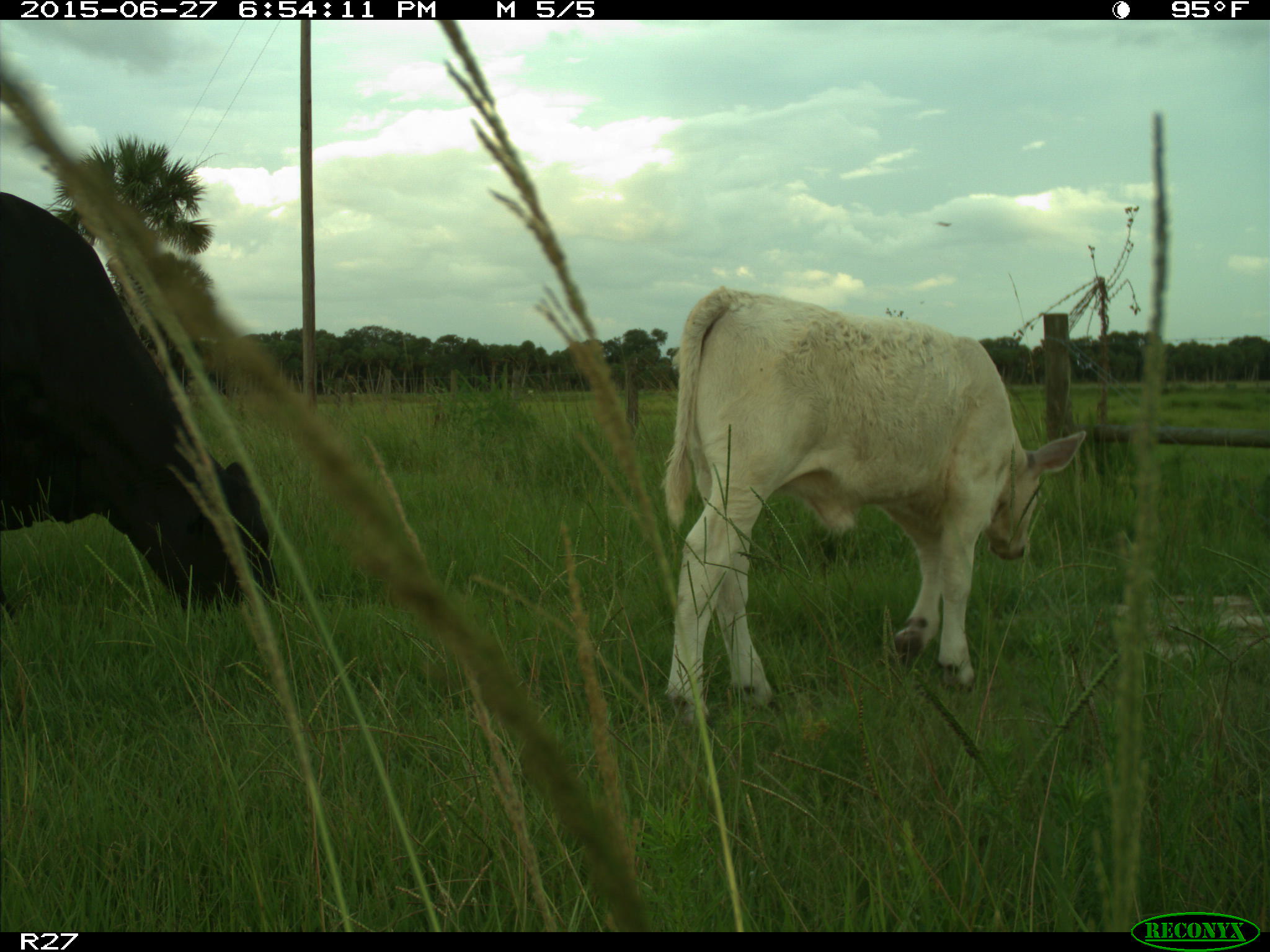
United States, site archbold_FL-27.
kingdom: Animalia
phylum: Chordata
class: Mammalia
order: Artiodactyla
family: Bovidae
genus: Bos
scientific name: Bos taurus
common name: domestic cow